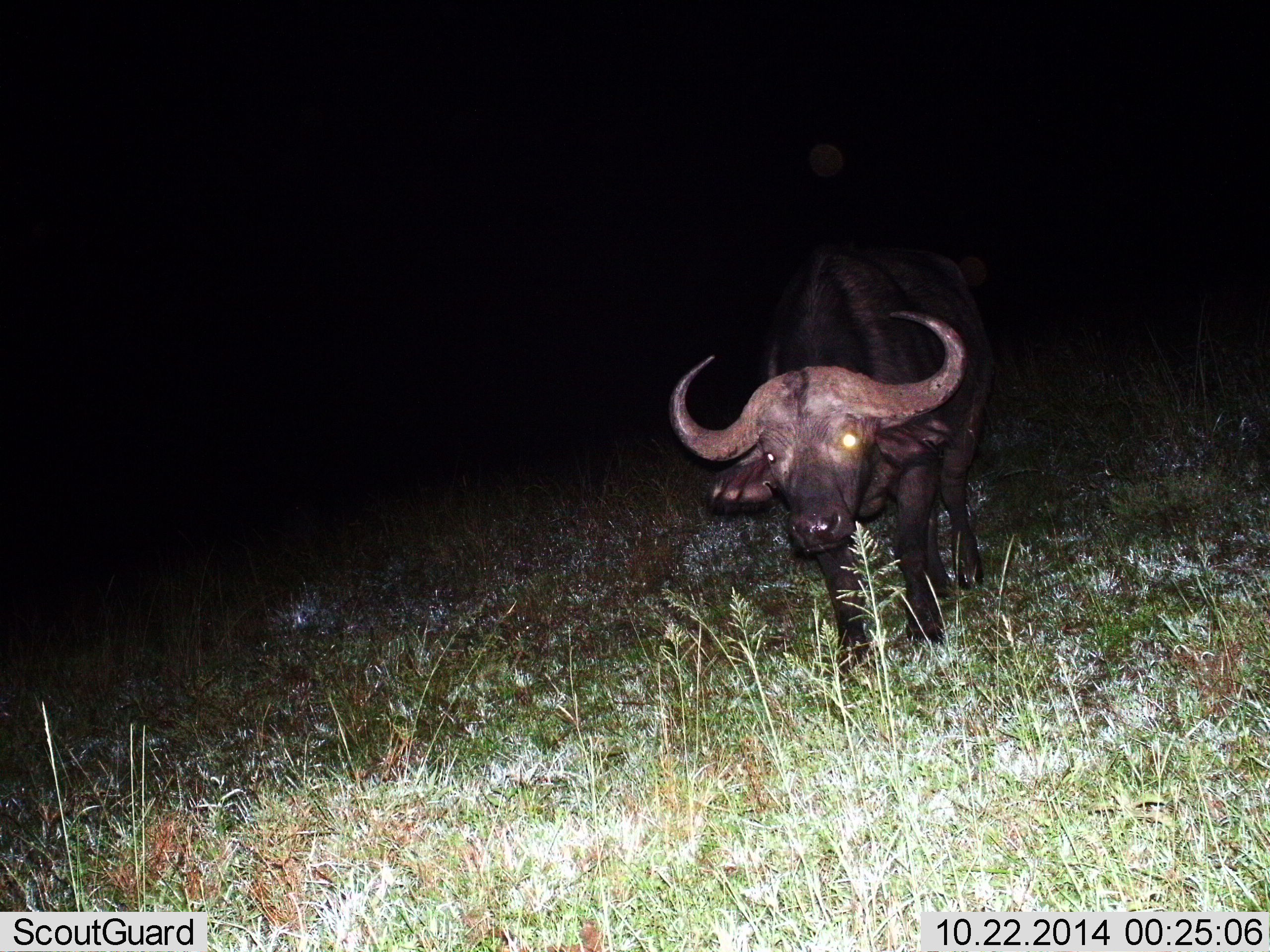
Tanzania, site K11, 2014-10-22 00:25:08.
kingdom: Animalia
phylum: Chordata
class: Mammalia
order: Artiodactyla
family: Bovidae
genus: Syncerus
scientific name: Syncerus caffer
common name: cape buffalo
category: buffalo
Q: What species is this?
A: Buffalo (cape buffalo) (Syncerus caffer).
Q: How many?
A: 1.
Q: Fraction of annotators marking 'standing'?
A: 70%.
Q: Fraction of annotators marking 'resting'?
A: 0%.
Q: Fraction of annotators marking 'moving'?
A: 30%.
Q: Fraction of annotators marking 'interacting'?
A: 0%.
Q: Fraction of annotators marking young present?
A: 0%.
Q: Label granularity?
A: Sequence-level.